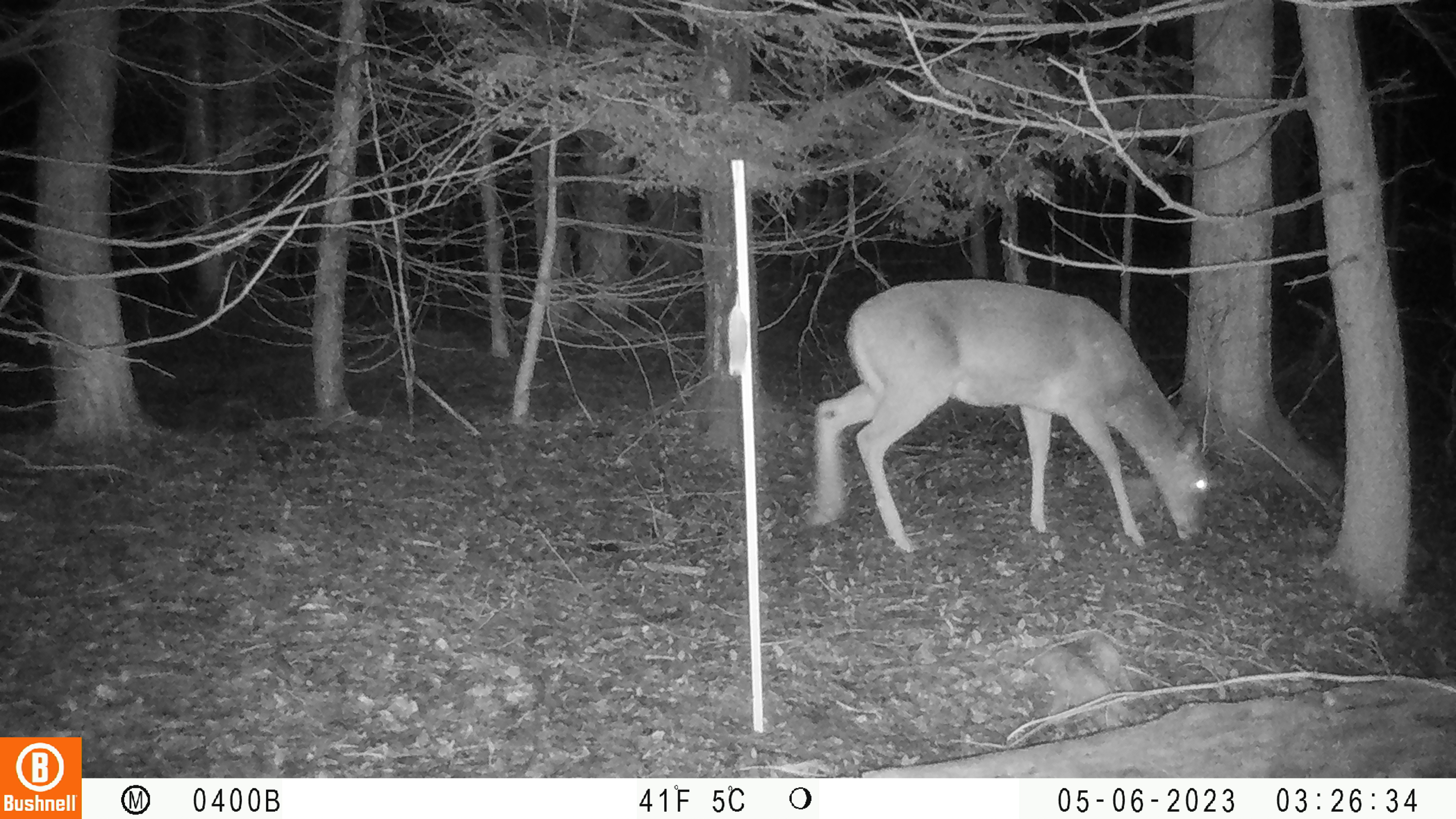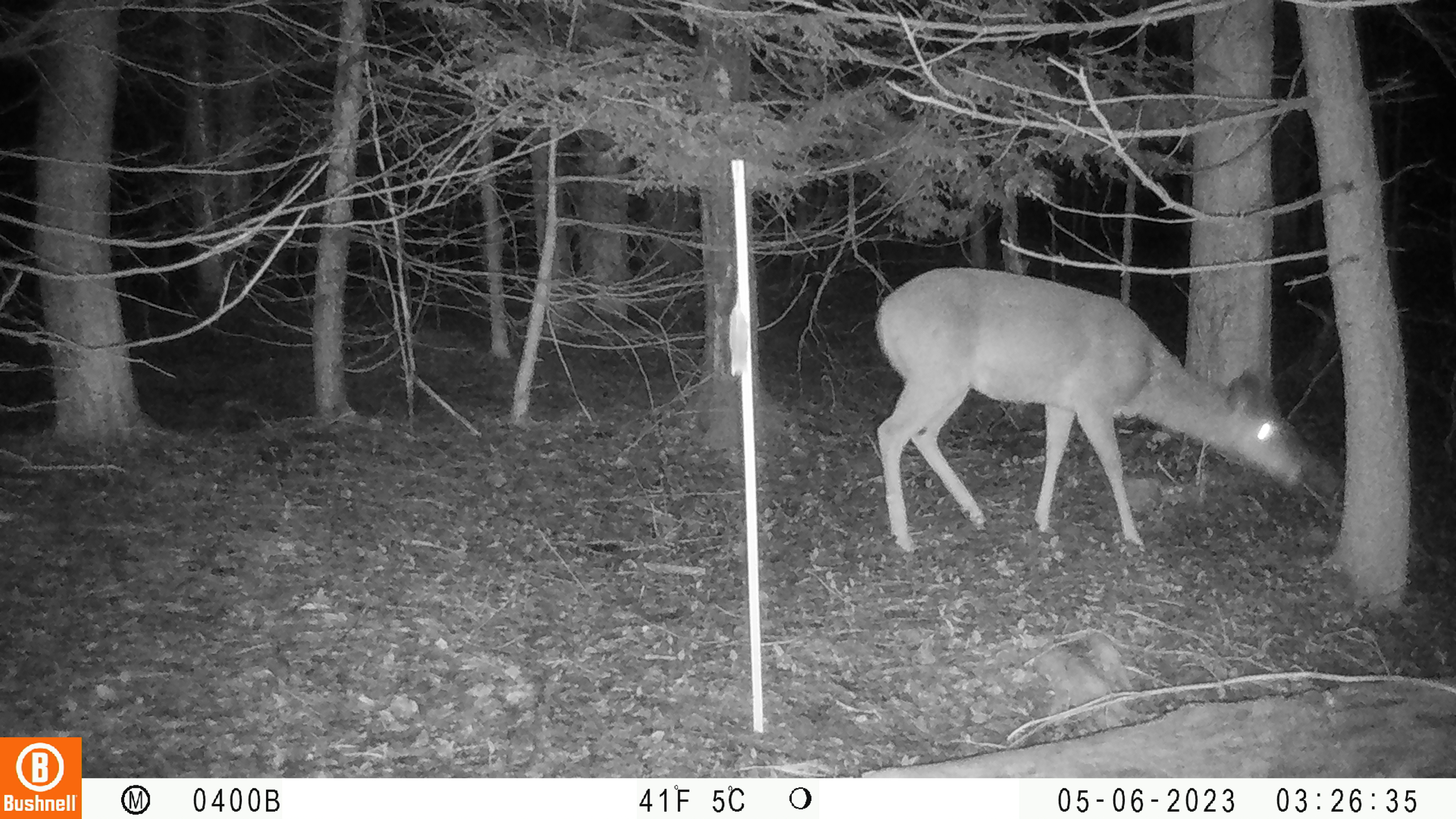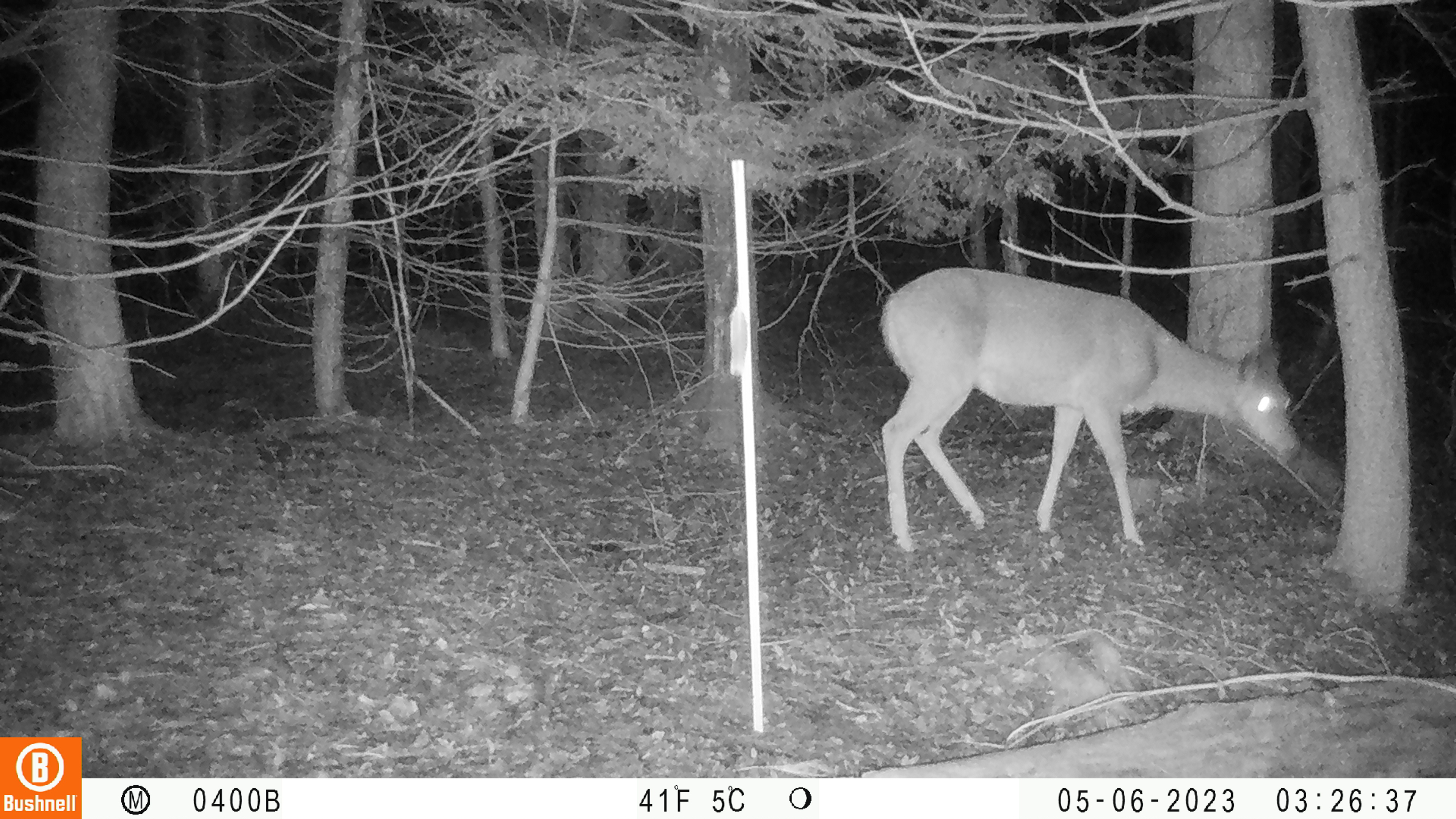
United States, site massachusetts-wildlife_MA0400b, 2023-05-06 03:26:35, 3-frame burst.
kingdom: Animalia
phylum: Chordata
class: Mammalia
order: Artiodactyla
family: Cervidae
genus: Odocoileus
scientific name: Odocoileus virginianus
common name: white-tailed deer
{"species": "white-tailed deer (Odocoileus virginianus)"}